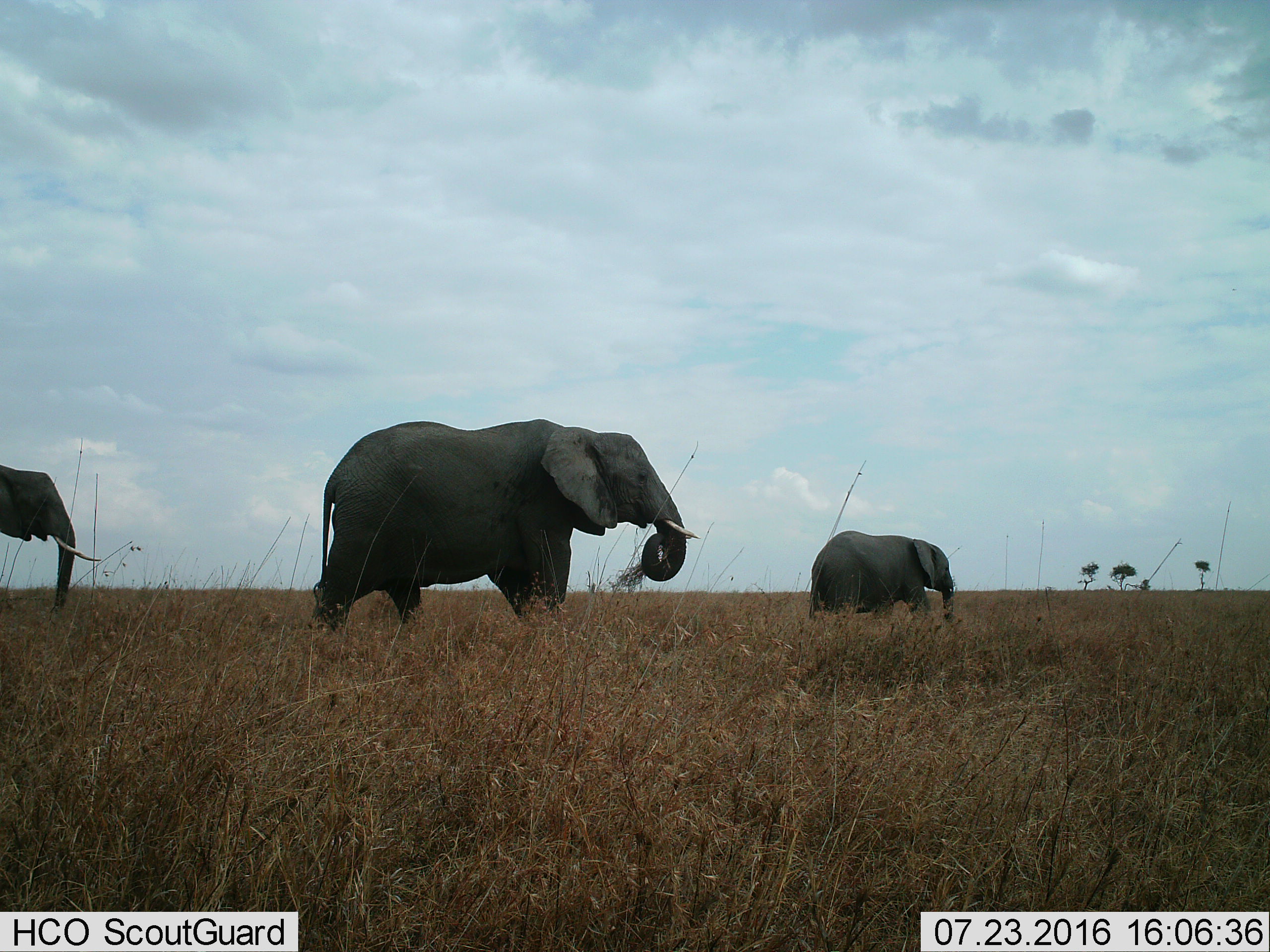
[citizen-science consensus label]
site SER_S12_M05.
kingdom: Animalia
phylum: Chordata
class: Mammalia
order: Proboscidea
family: Elephantidae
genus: Loxodonta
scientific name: Loxodonta africana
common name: african bush elephant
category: elephant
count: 3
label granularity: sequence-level